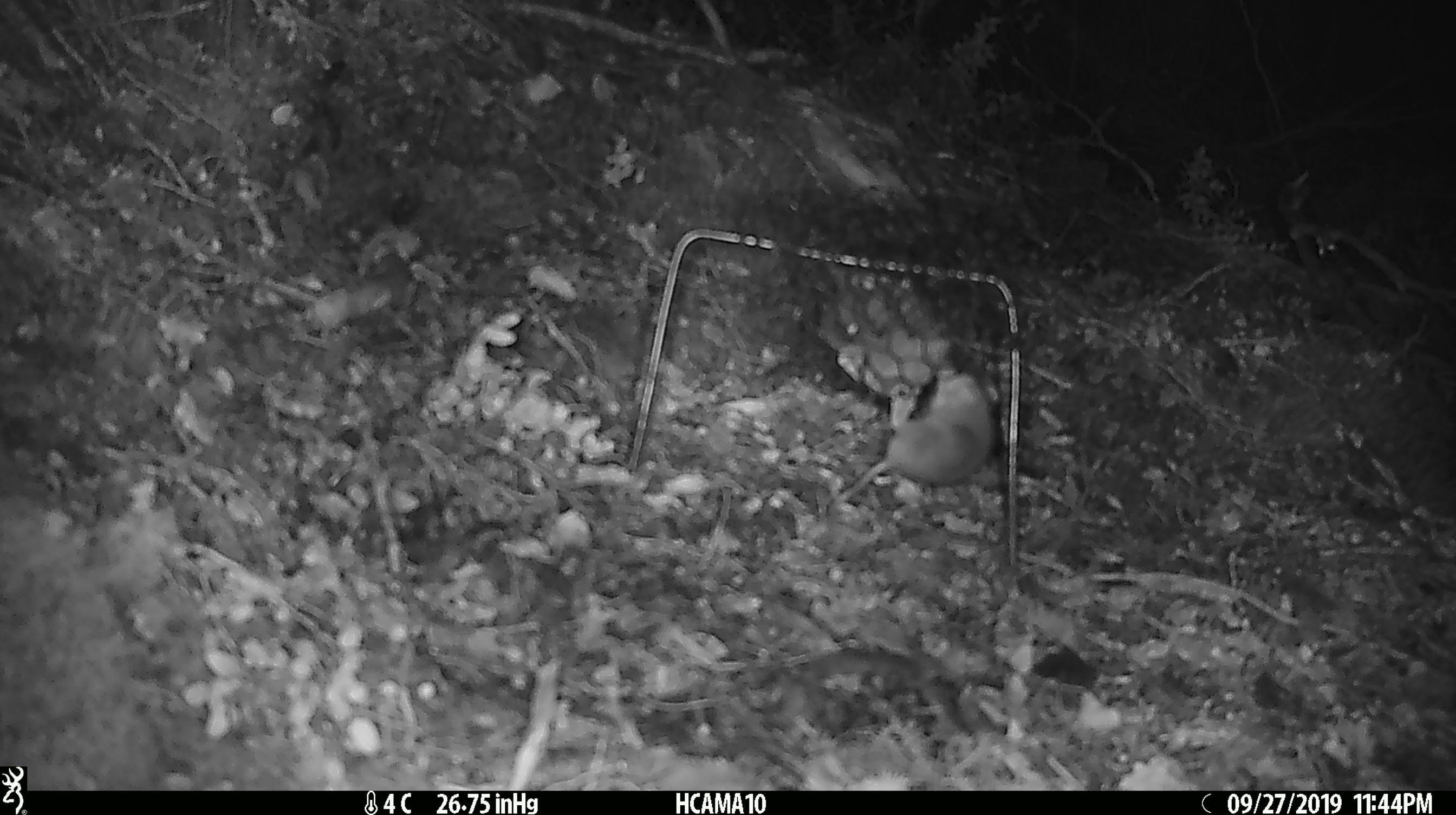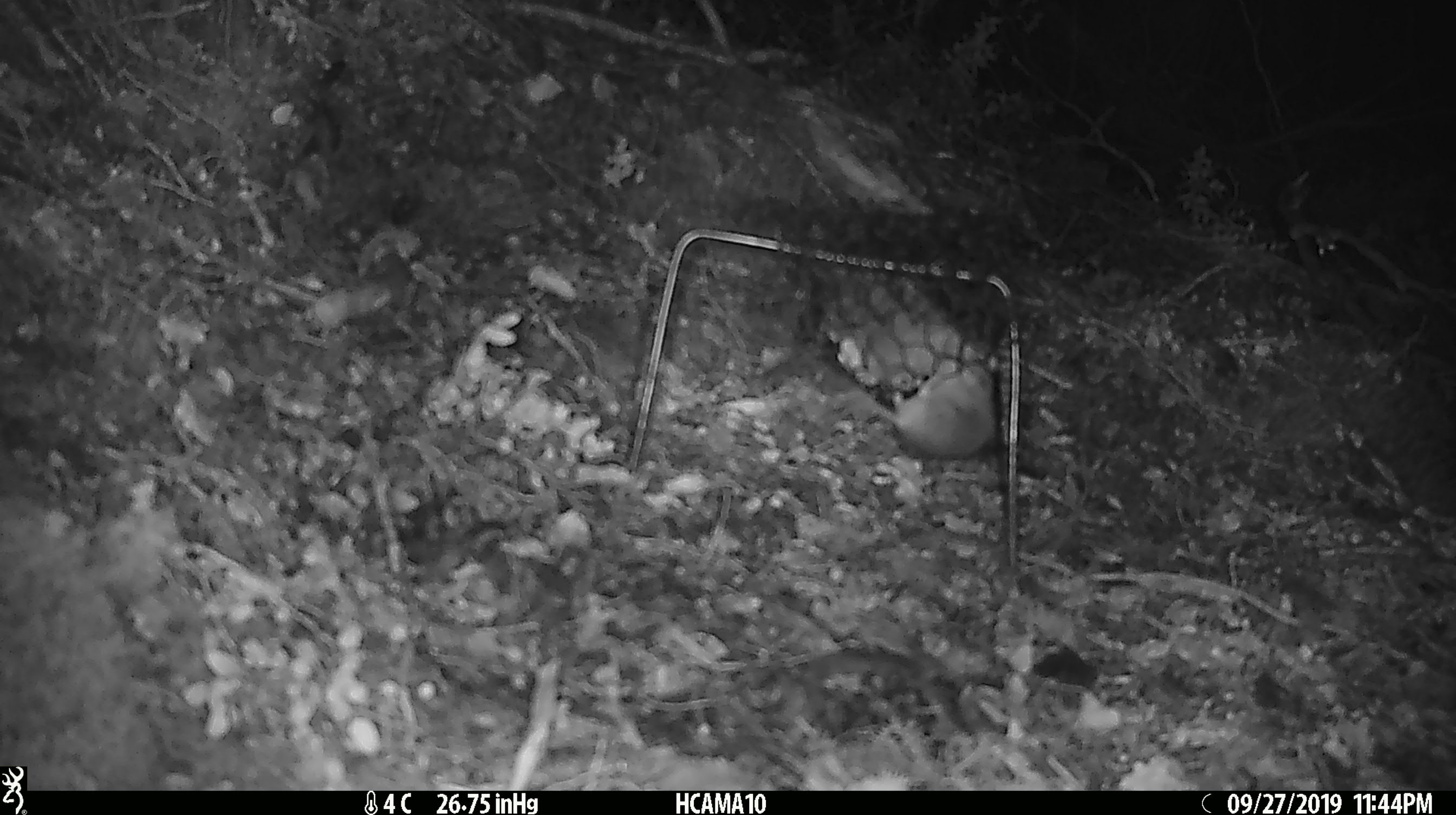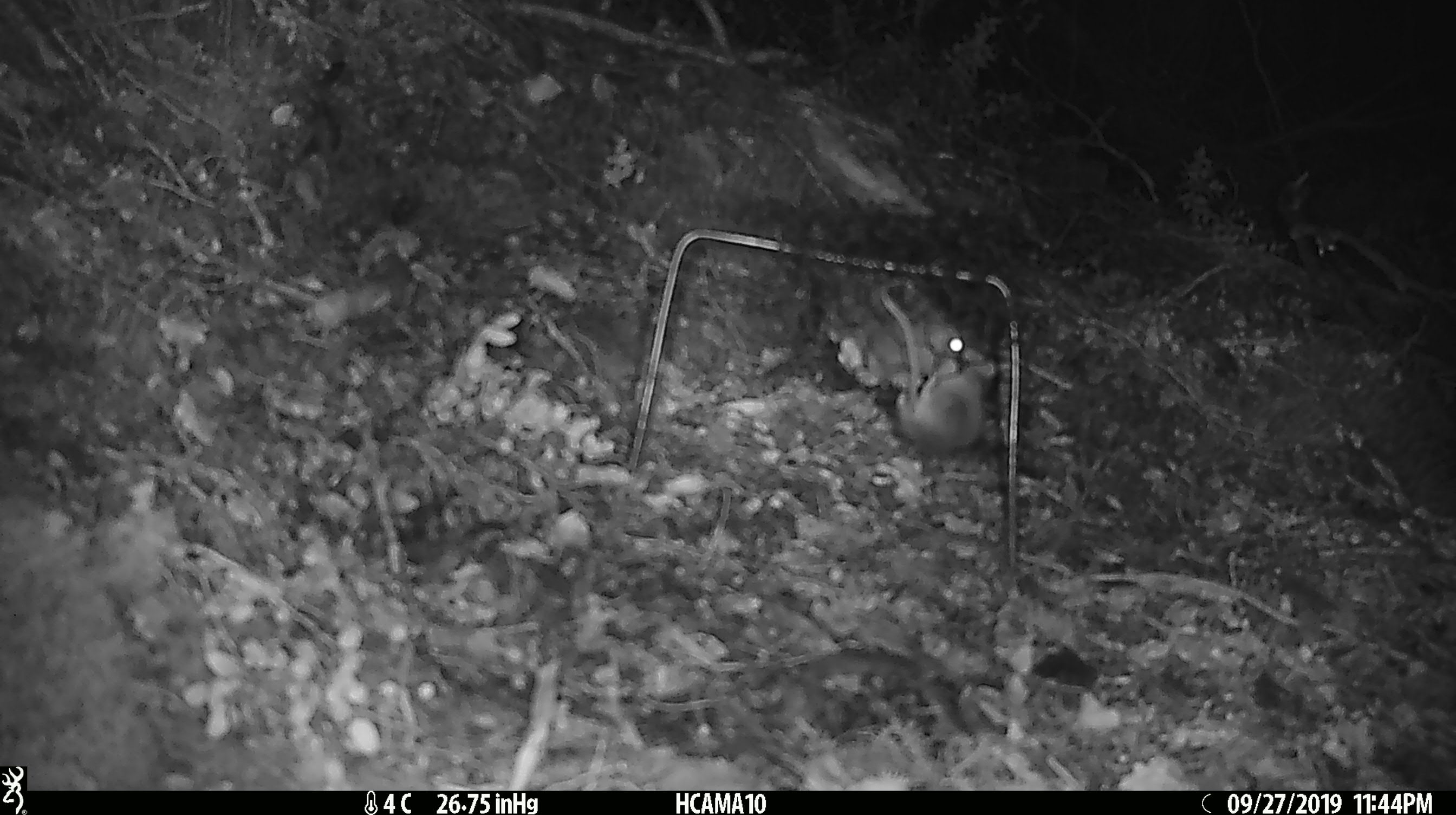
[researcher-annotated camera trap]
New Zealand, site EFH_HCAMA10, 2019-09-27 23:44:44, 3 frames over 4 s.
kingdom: Animalia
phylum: Chordata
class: Mammalia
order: Rodentia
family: Muridae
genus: Mus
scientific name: Mus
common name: mouse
Mouse (Mus).